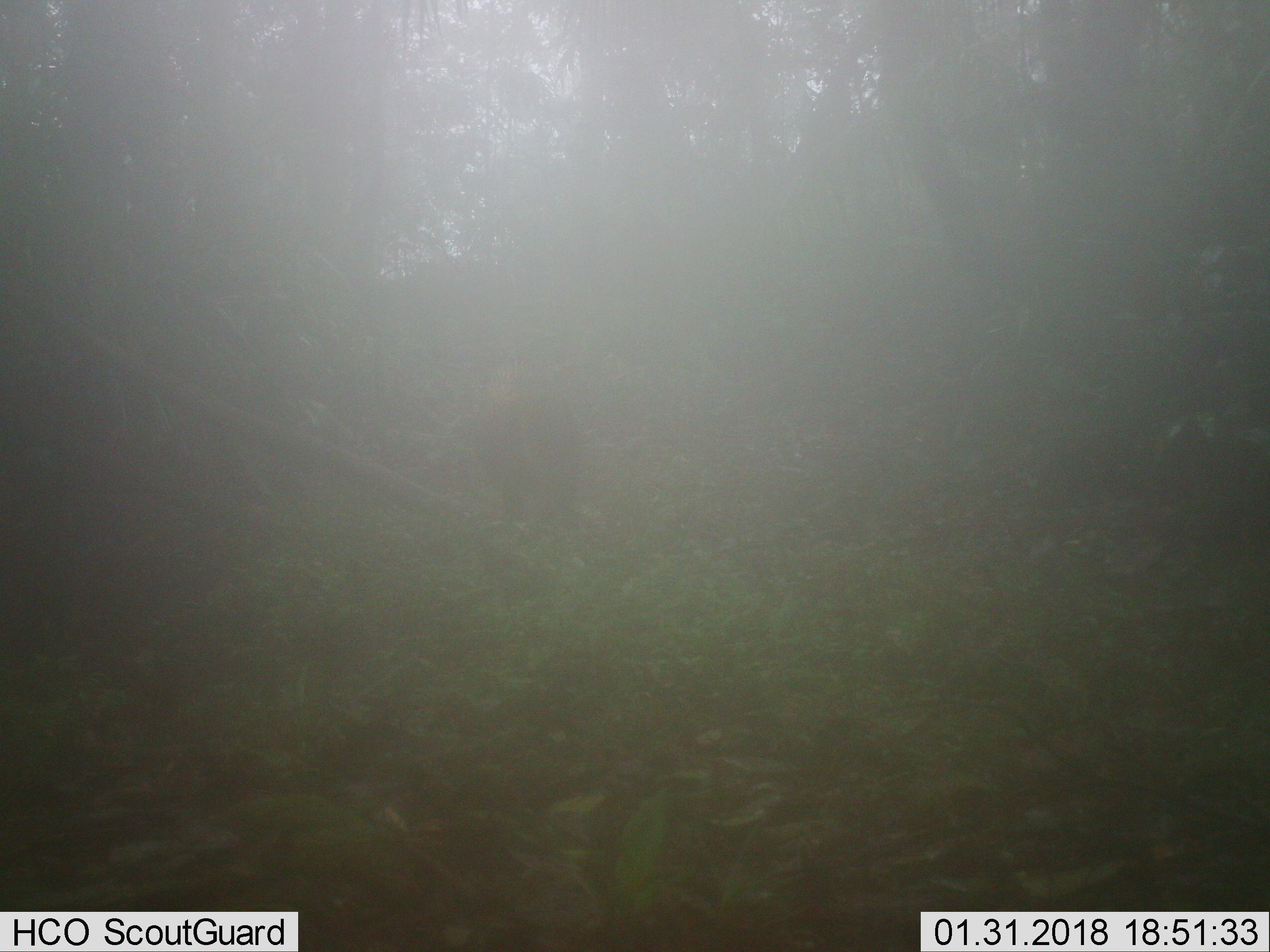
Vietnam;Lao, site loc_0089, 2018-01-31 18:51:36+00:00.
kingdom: Animalia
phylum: Chordata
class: Mammalia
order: Artiodactyla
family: Suidae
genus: Sus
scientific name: Sus scrofa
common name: eurasian wild pig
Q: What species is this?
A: Eurasian wild pig (Sus scrofa).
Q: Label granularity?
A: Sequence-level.